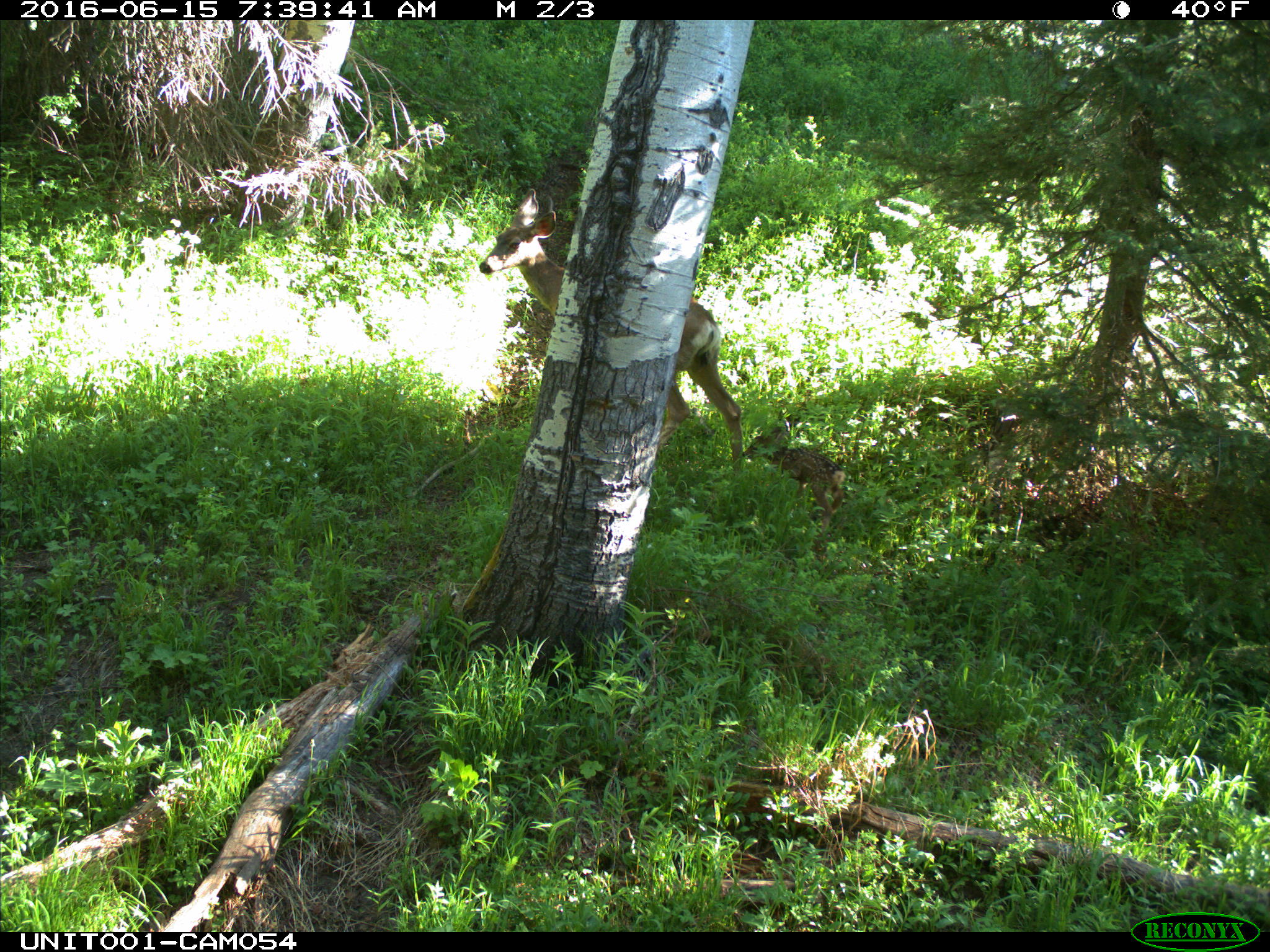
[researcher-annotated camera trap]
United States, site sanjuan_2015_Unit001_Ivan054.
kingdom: Animalia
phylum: Chordata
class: Mammalia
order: Artiodactyla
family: Cervidae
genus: Odocoileus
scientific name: Odocoileus hemionus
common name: mule deer